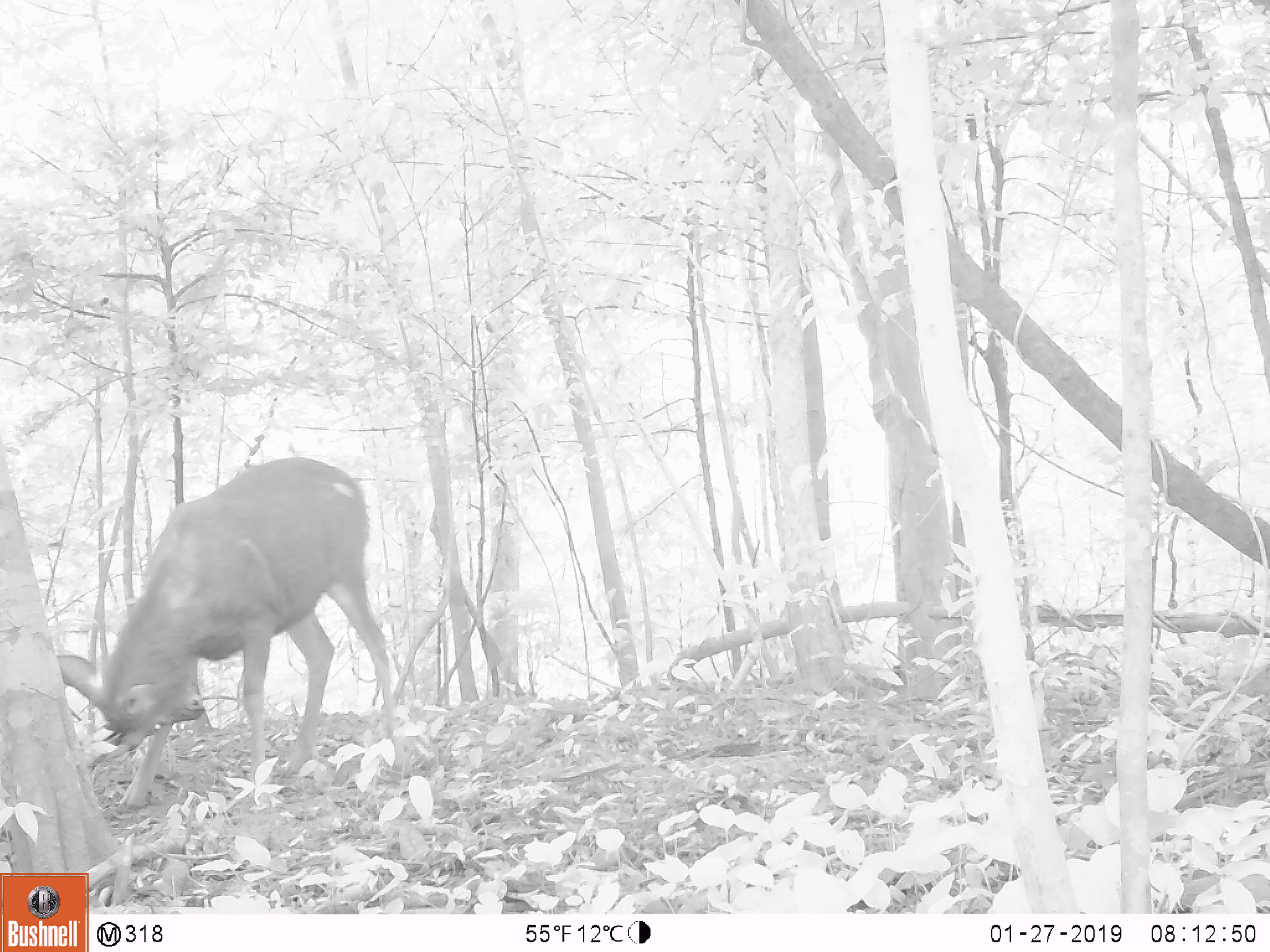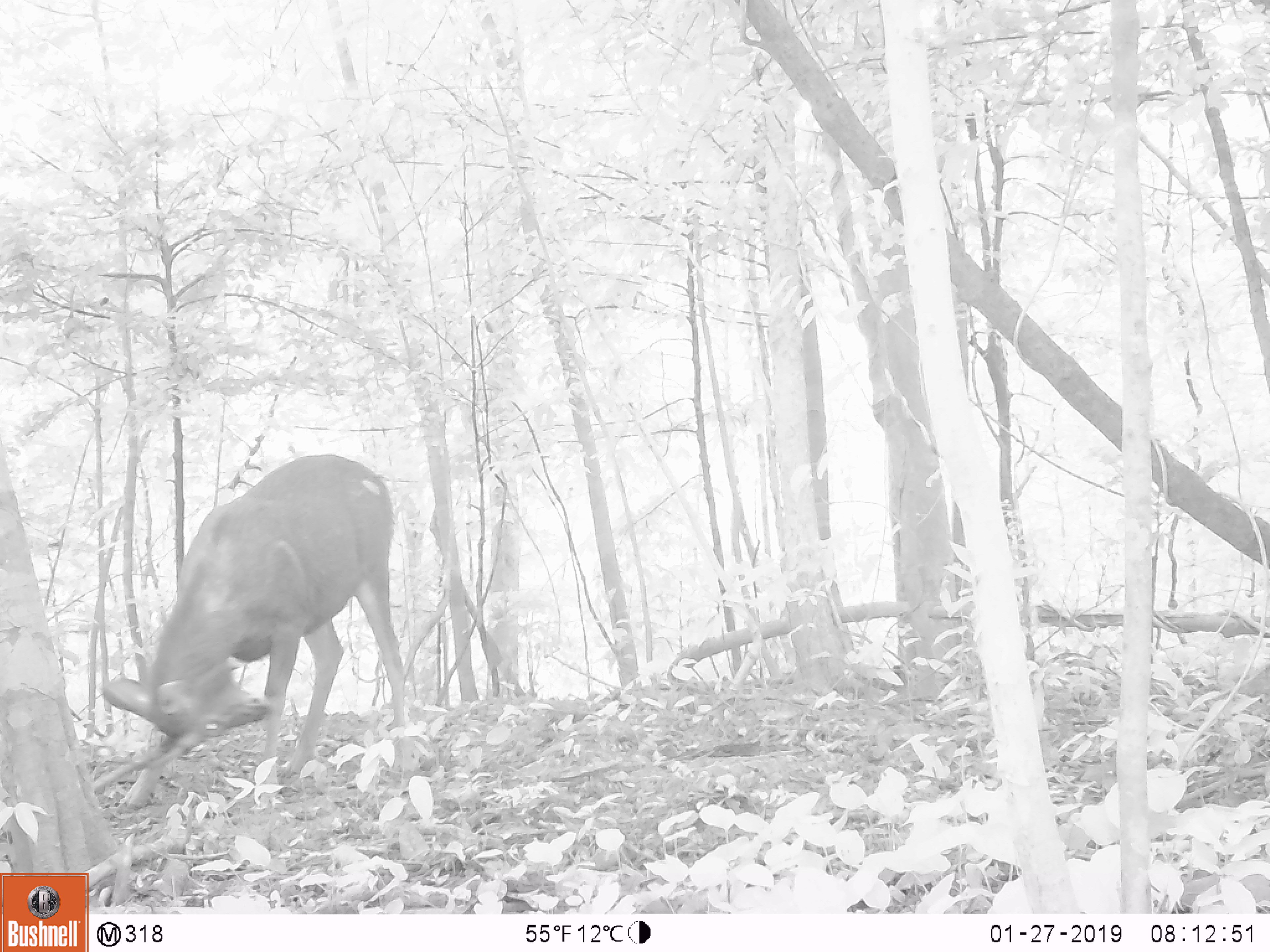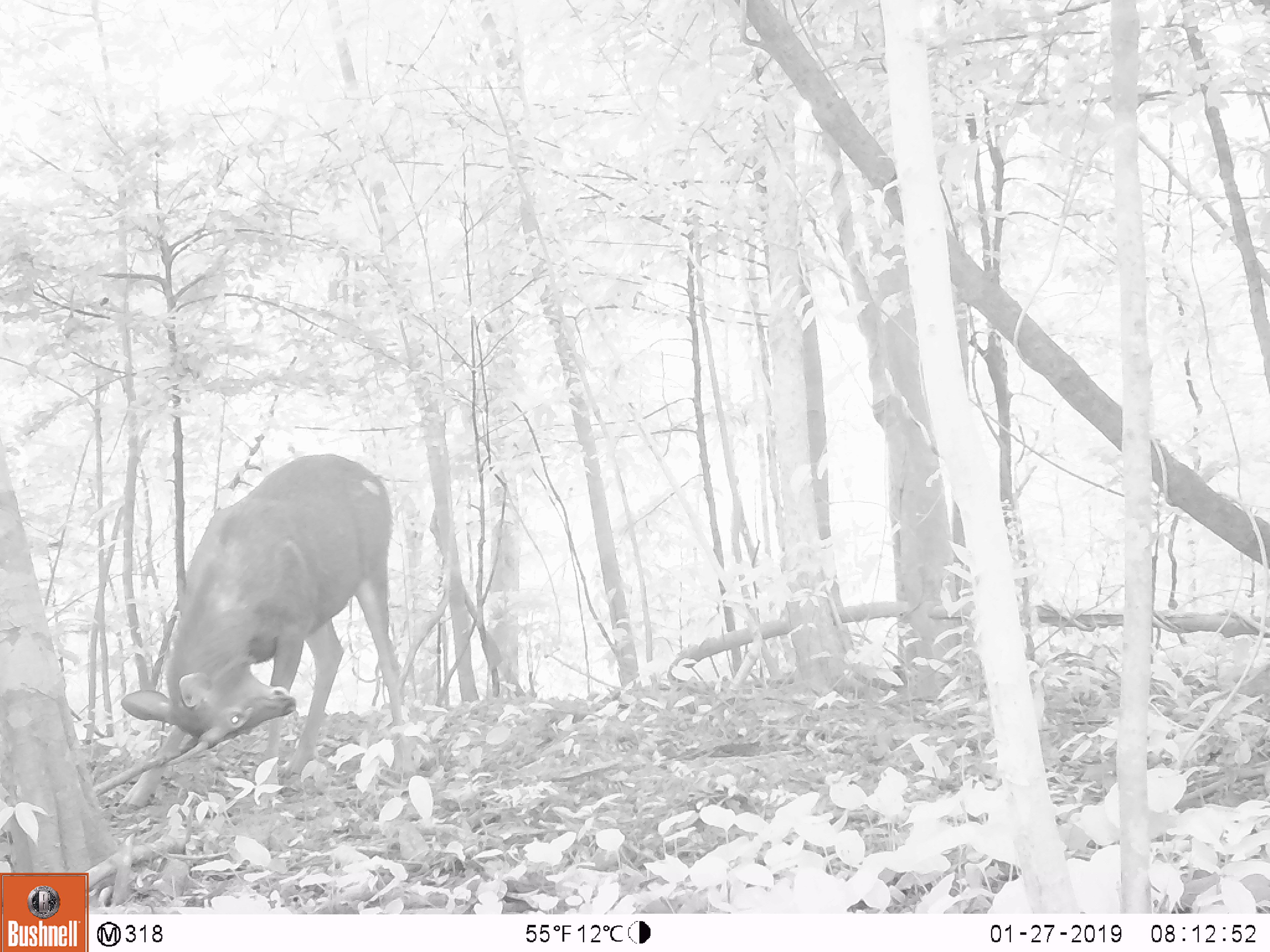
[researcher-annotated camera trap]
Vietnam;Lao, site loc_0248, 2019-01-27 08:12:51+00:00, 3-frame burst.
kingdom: Animalia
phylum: Chordata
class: Mammalia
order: Artiodactyla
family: Cervidae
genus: Rusa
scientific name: Rusa unicolor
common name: sambar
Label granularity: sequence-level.